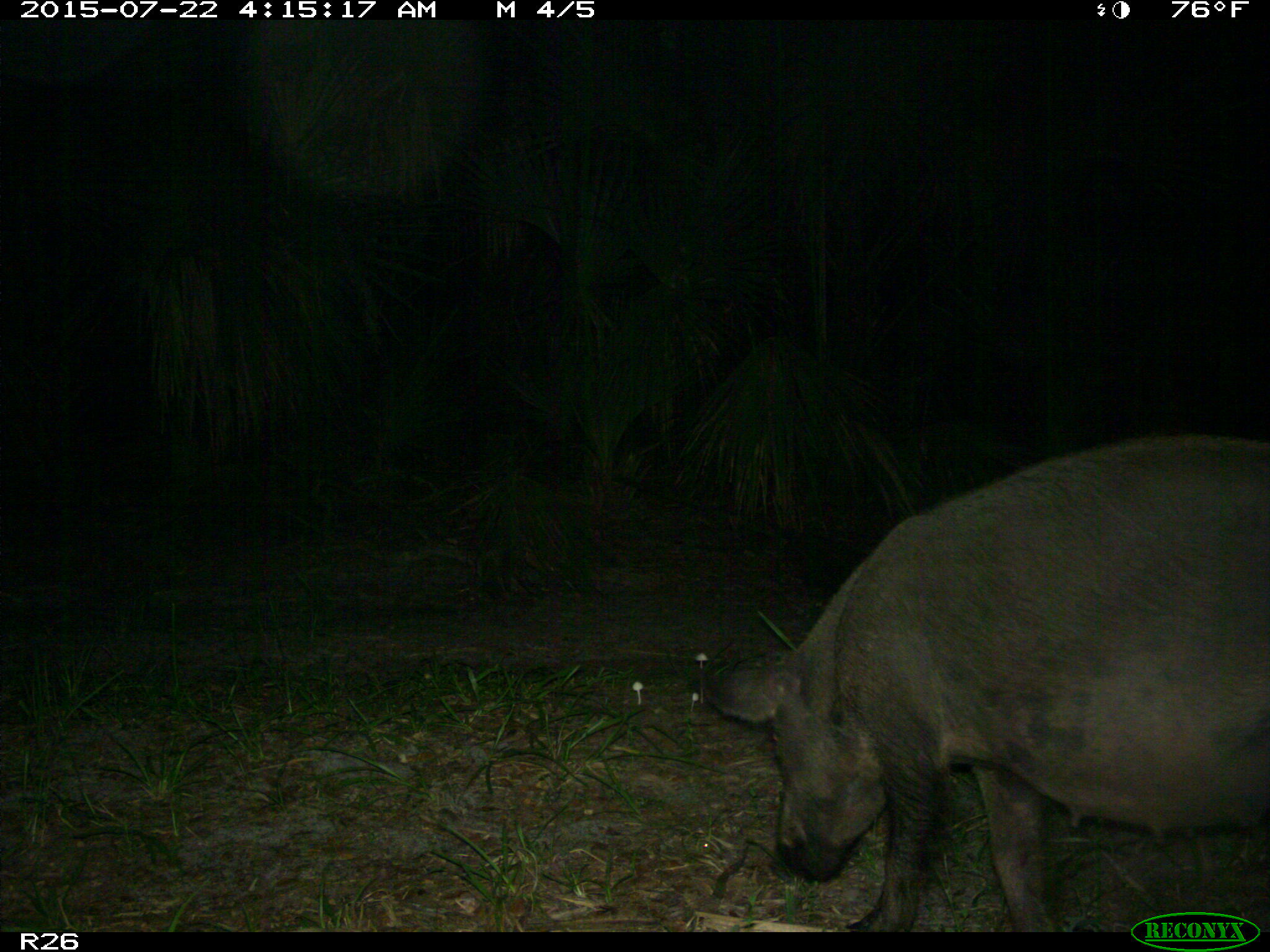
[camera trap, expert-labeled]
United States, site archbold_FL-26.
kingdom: Animalia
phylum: Chordata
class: Mammalia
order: Artiodactyla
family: Suidae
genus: Sus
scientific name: Sus scrofa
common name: wild boar